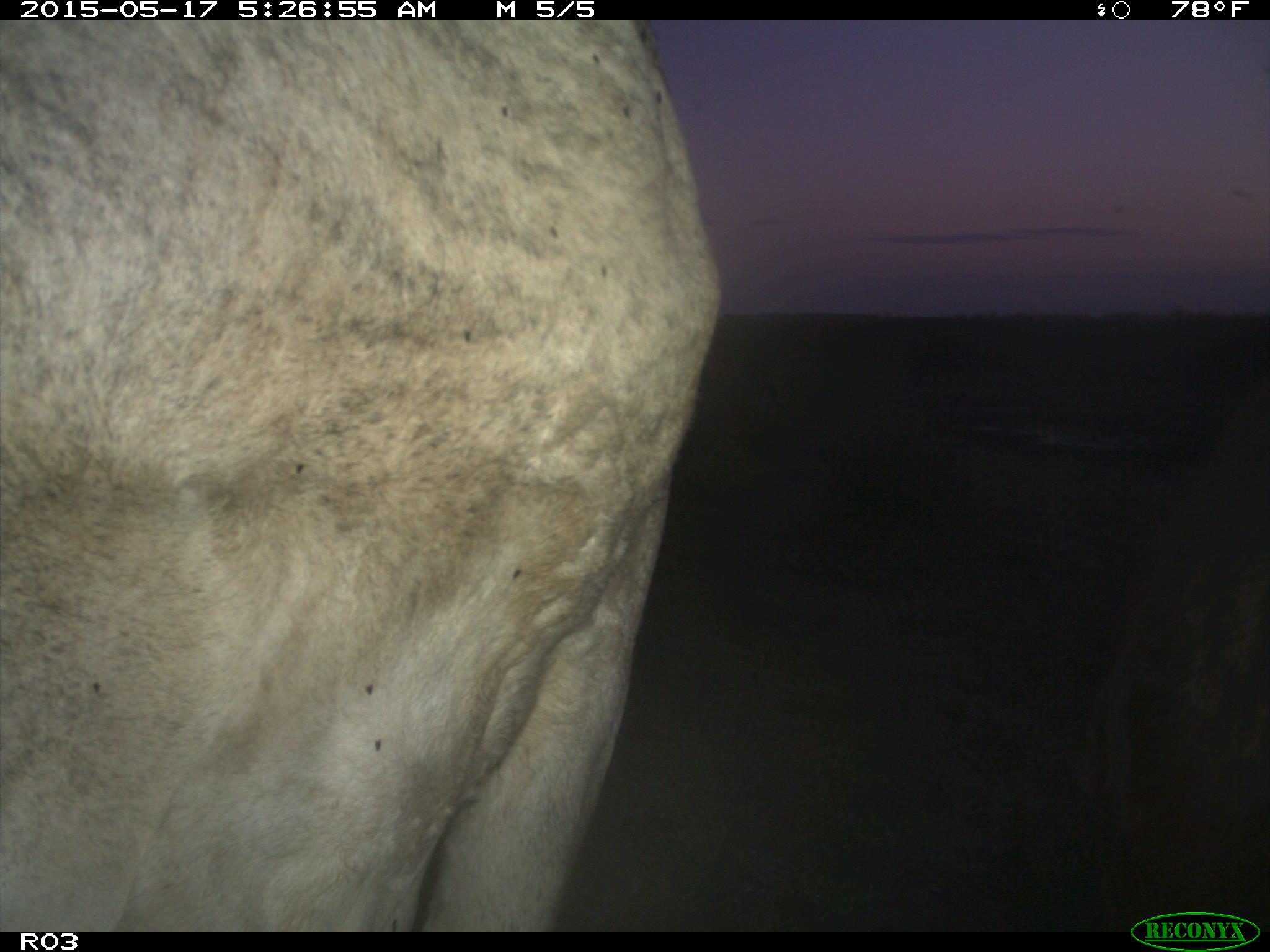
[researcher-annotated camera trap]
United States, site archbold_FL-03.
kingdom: Animalia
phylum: Chordata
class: Mammalia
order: Artiodactyla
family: Bovidae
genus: Bos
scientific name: Bos taurus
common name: domestic cow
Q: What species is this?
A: Bos taurus (domestic cow).